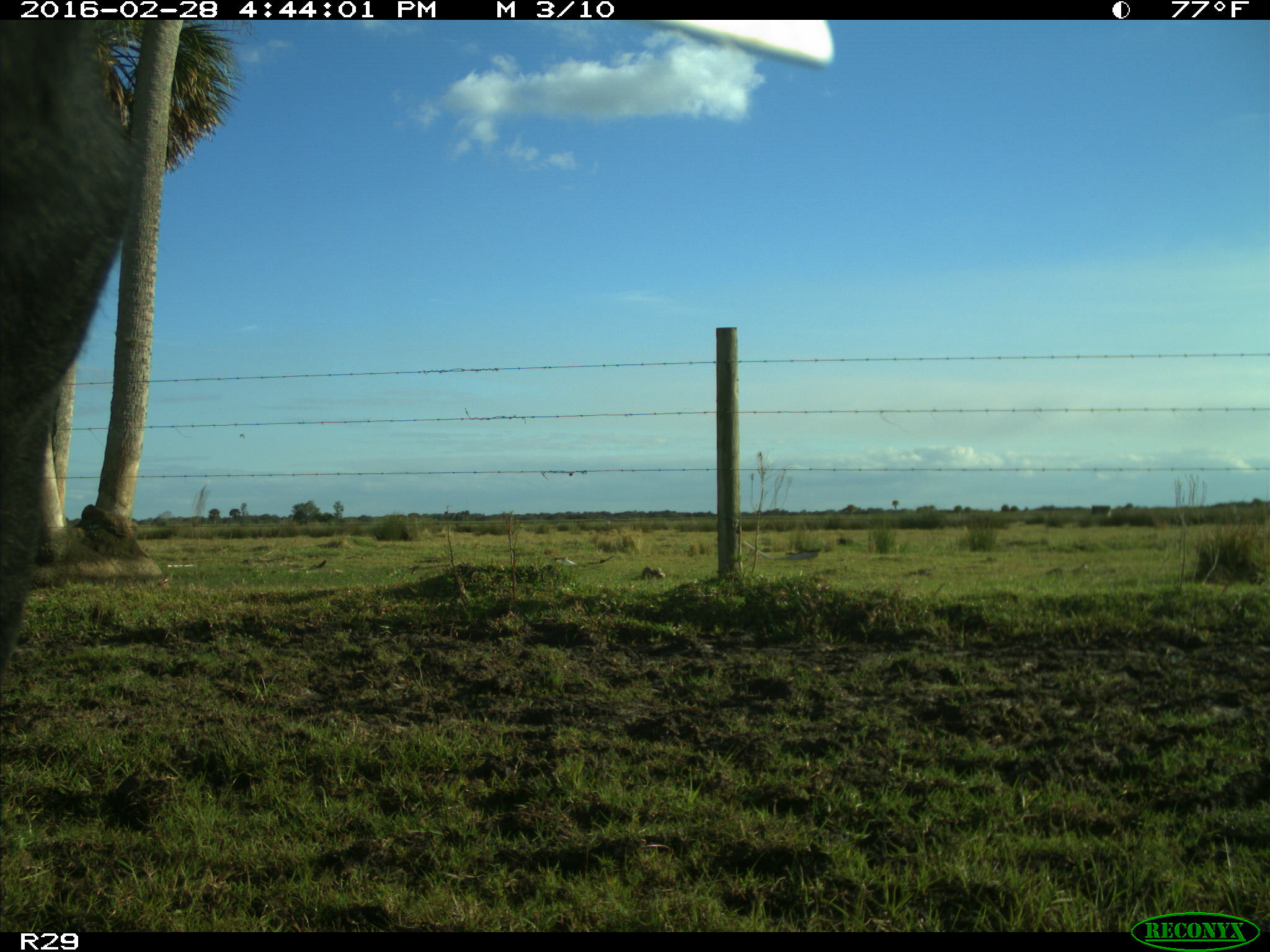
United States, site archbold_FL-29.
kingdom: Animalia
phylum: Chordata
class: Mammalia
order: Artiodactyla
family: Bovidae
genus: Bos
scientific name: Bos taurus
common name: domestic cow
Bos taurus (domestic cow).